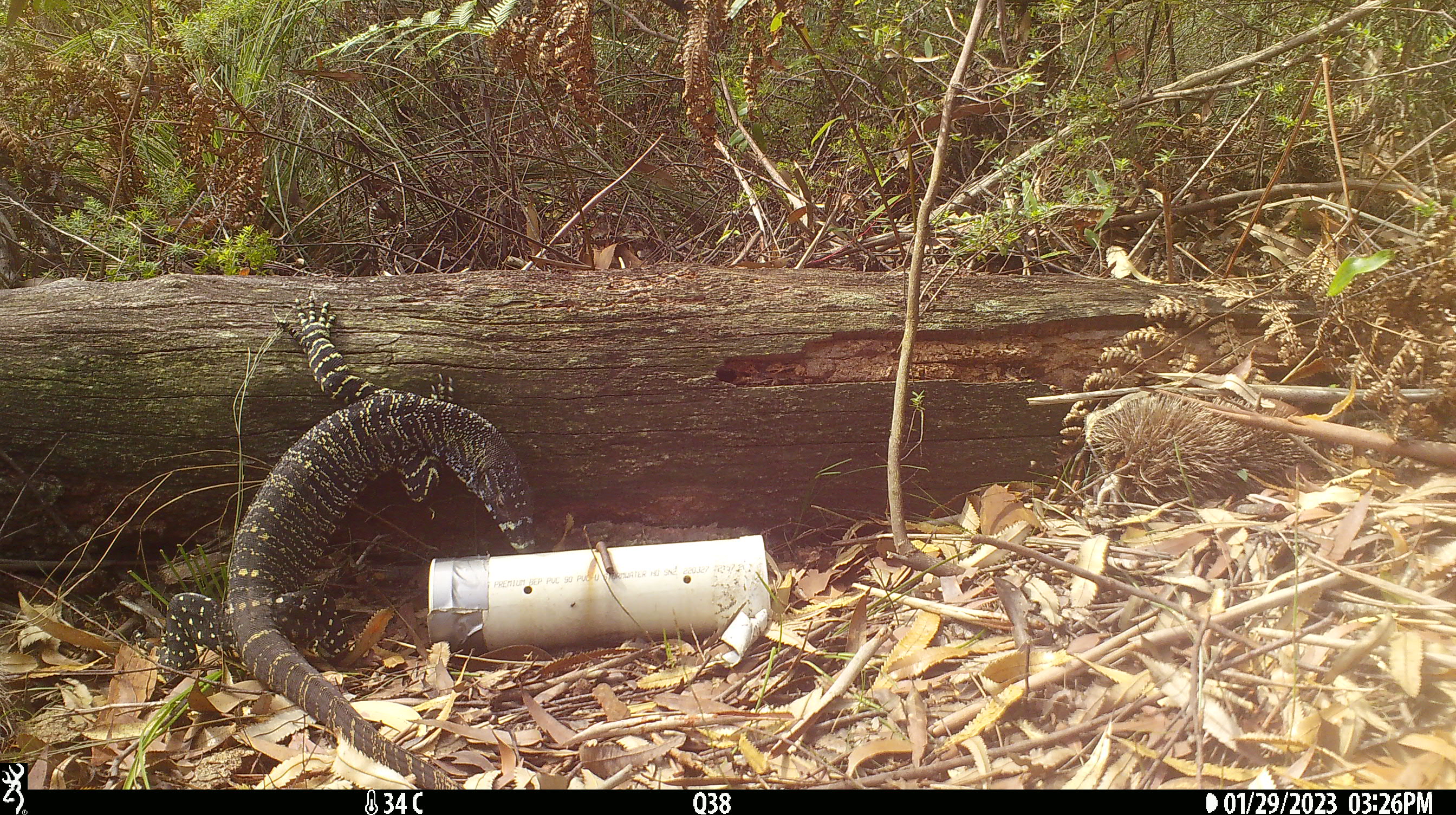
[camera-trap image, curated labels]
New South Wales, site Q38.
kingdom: Animalia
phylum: Chordata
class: Reptilia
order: Squamata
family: Varanidae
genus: Varanus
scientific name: Varanus varius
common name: lace monitor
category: goanna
Goanna (lace monitor) (Varanus varius).